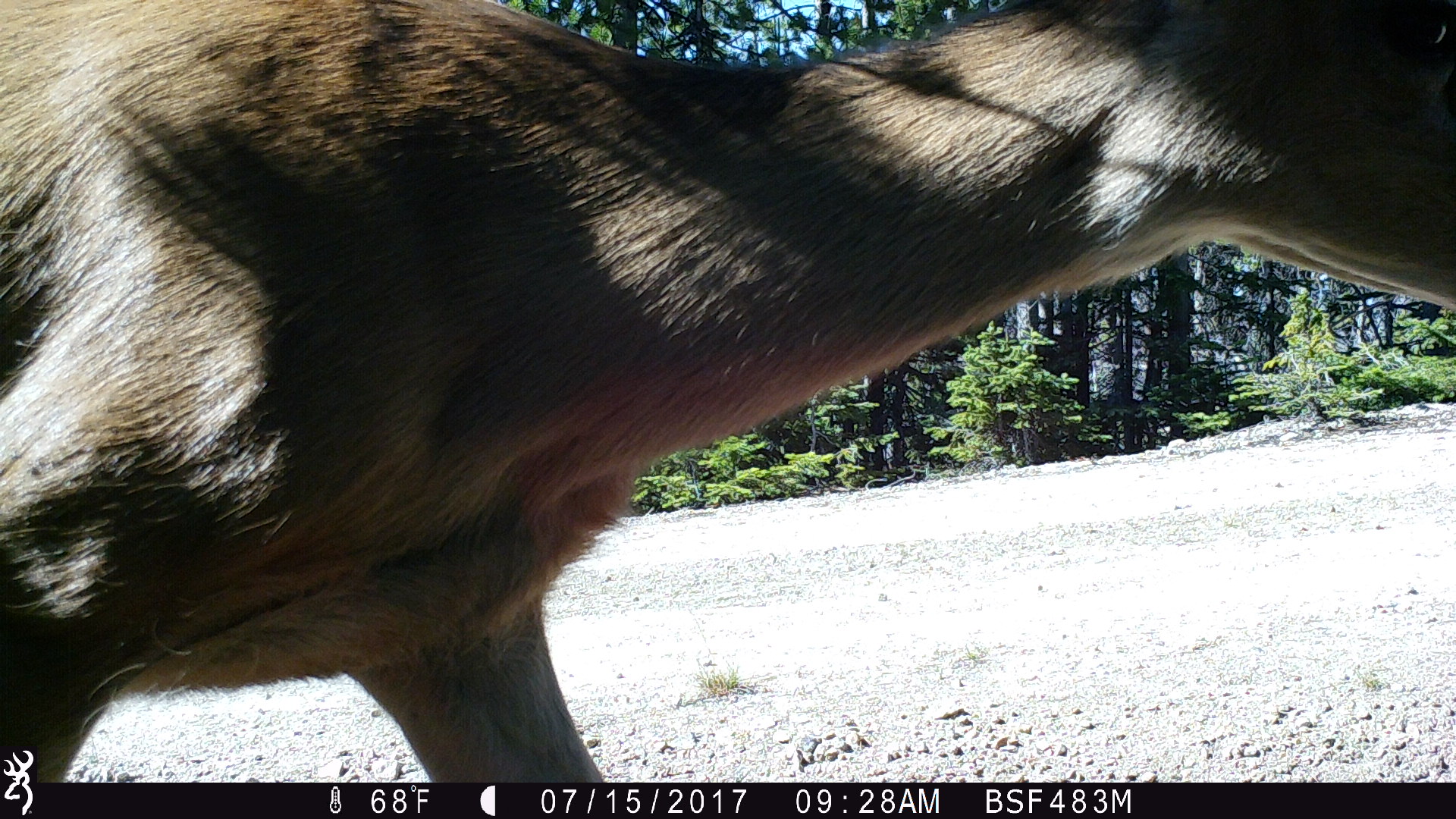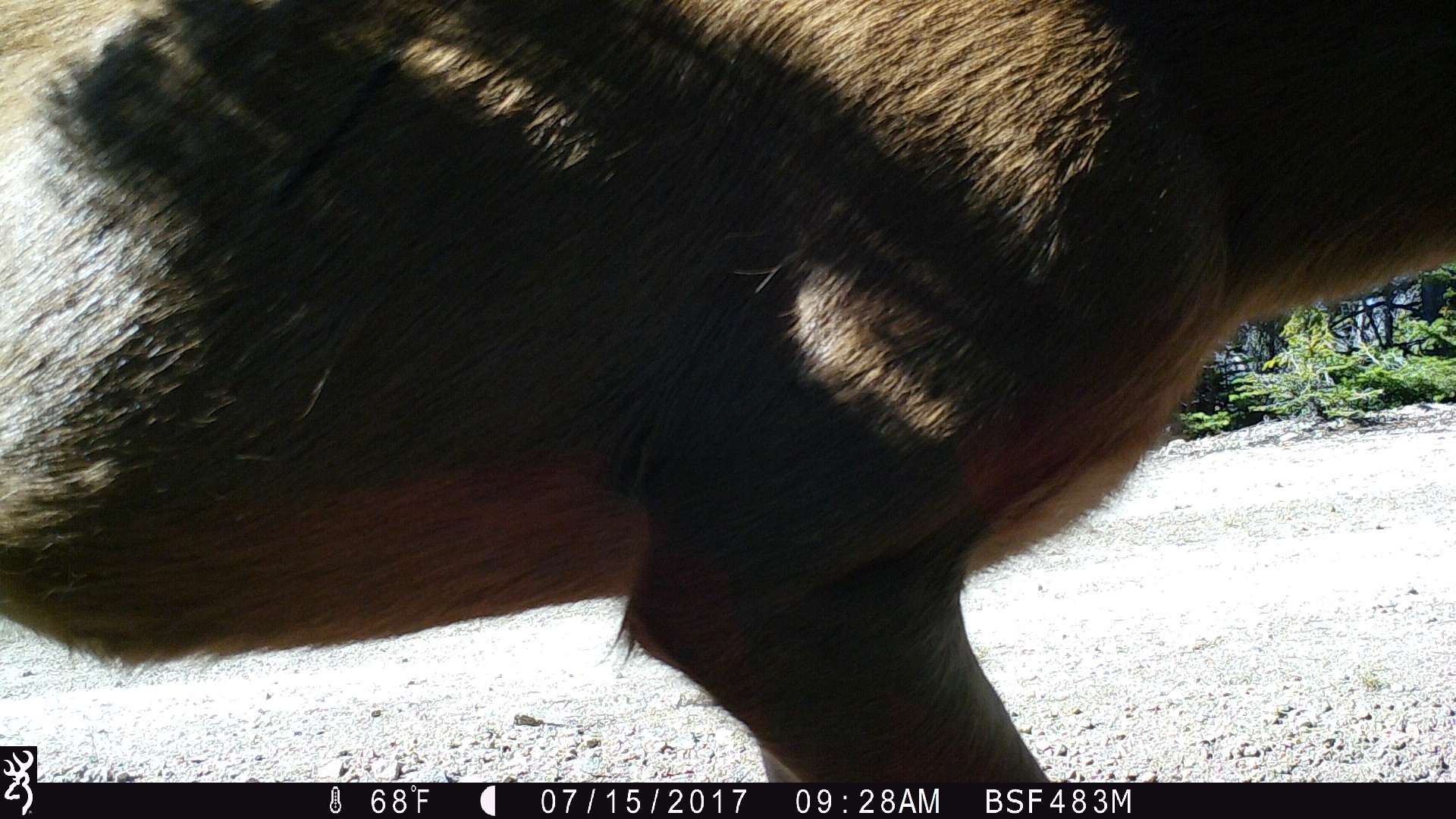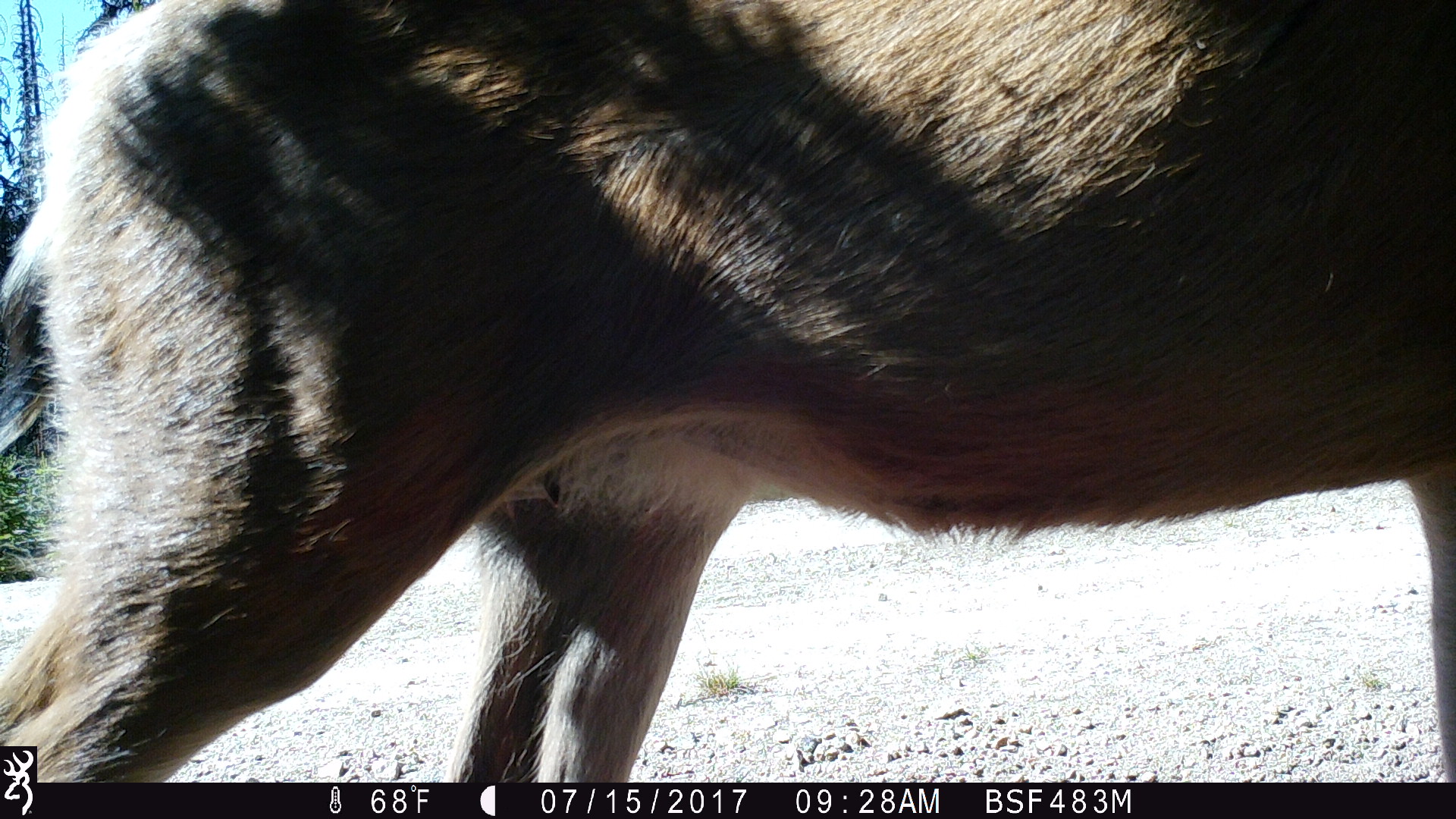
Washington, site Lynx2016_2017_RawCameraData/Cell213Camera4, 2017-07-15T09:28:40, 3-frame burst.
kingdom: Animalia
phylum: Chordata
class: Mammalia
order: Artiodactyla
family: Cervidae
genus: Odocoileus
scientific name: Odocoileus hemionus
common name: mule deer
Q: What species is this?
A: Odocoileus hemionus (mule deer).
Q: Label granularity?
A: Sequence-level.